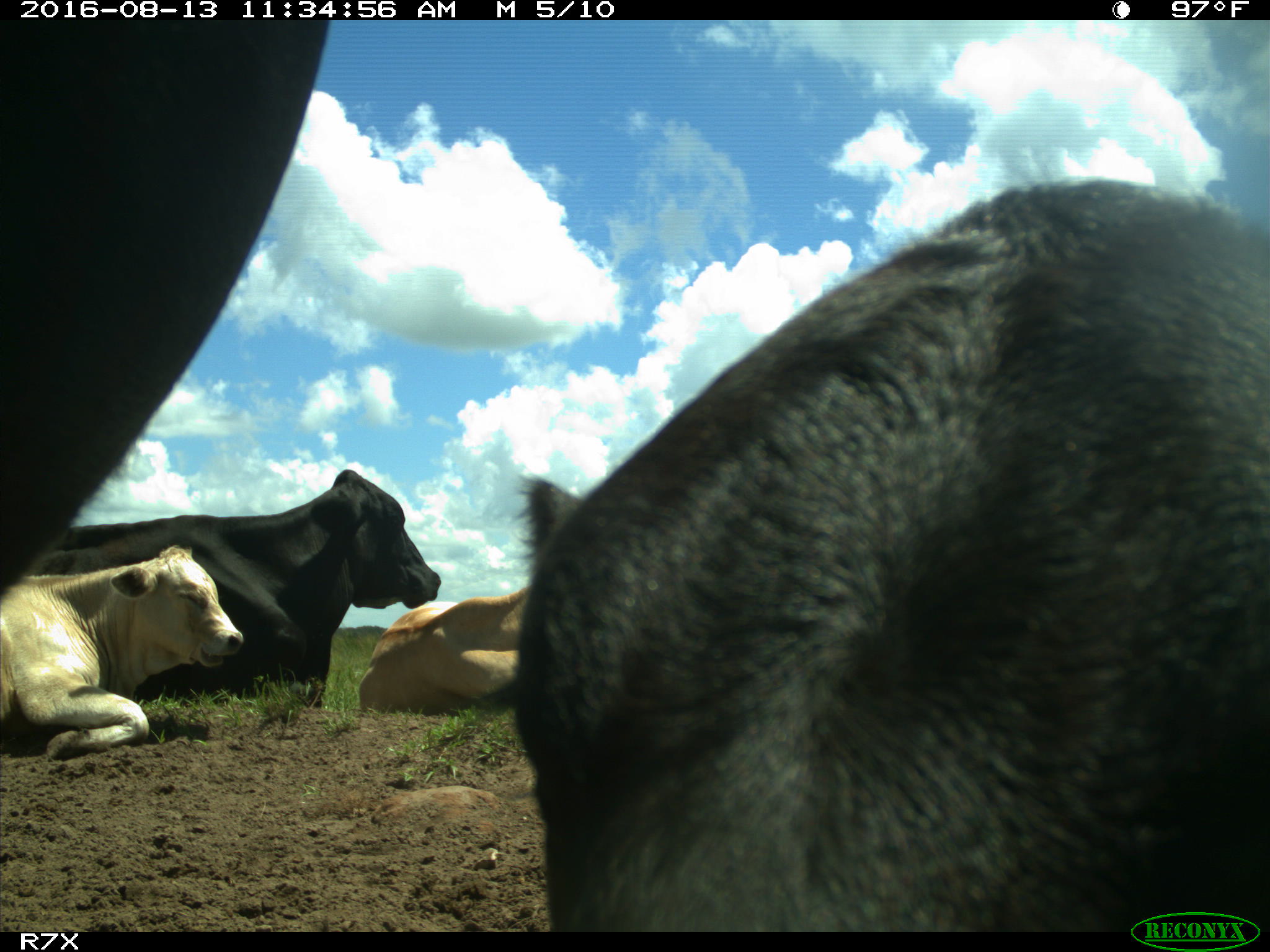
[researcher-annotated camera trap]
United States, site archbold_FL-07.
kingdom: Animalia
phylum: Chordata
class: Mammalia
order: Artiodactyla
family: Bovidae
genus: Bos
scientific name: Bos taurus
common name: domestic cow